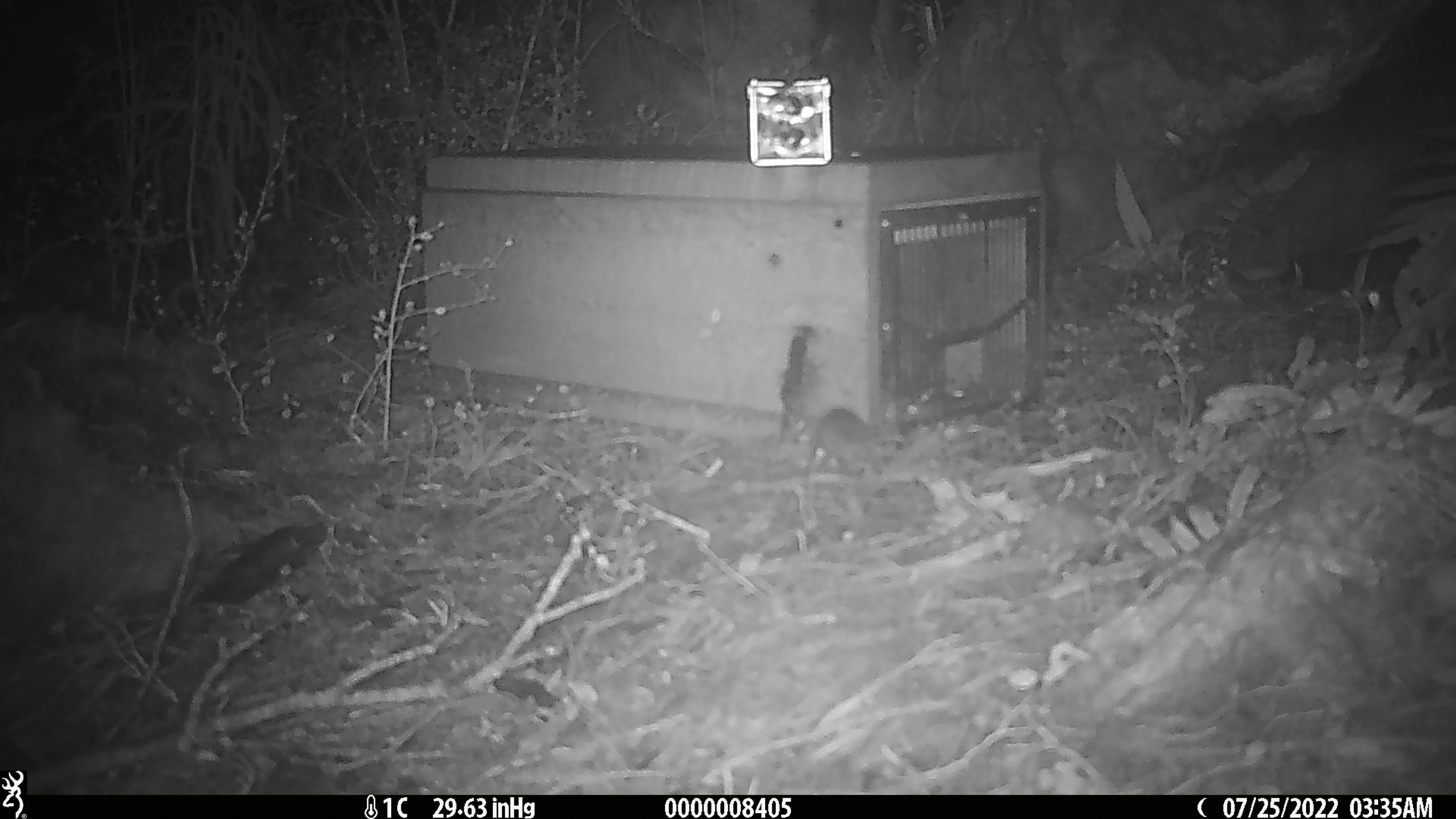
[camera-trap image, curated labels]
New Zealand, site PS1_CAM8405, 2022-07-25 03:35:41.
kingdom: Animalia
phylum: Chordata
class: Mammalia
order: Rodentia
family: Muridae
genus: Mus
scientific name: Mus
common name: mouse